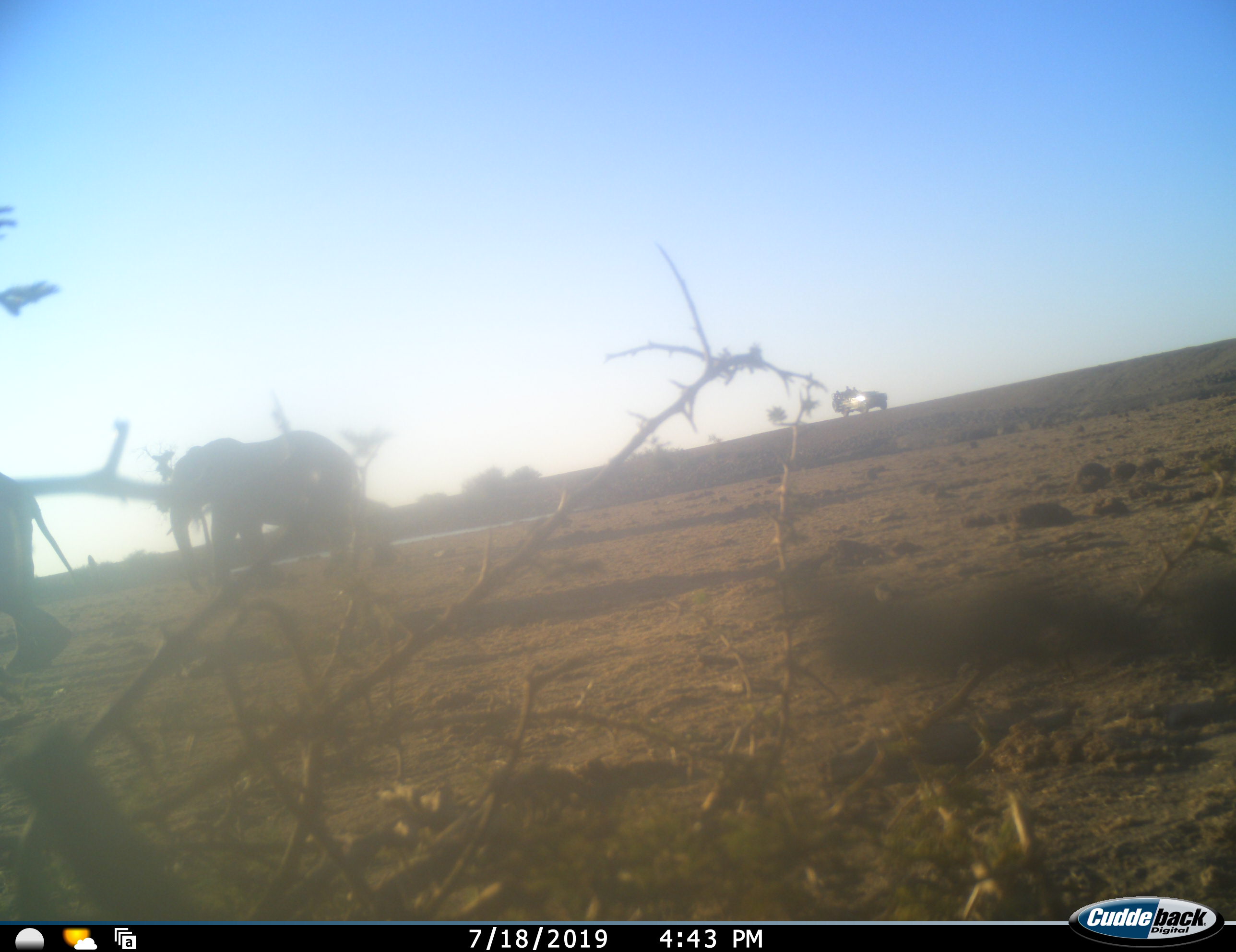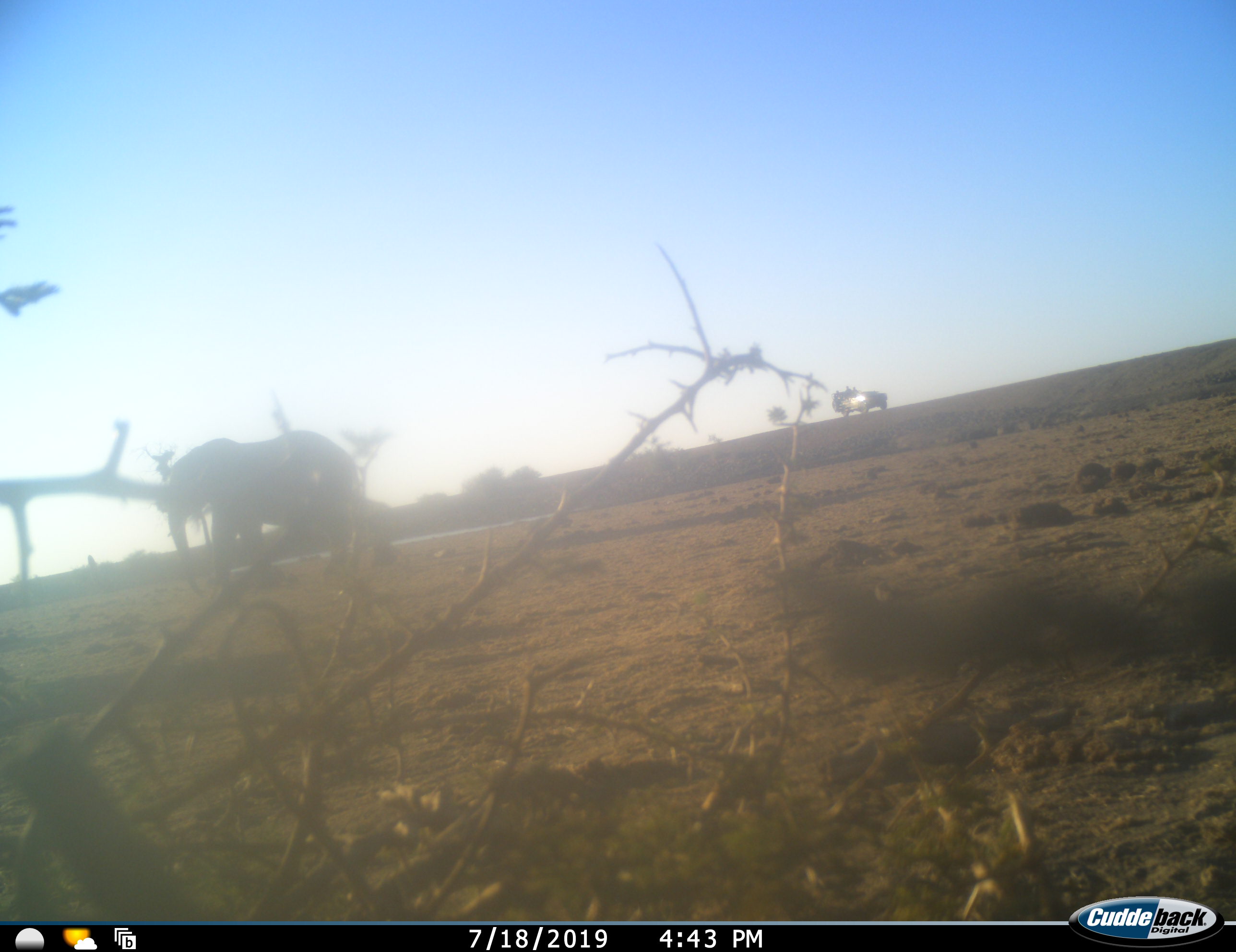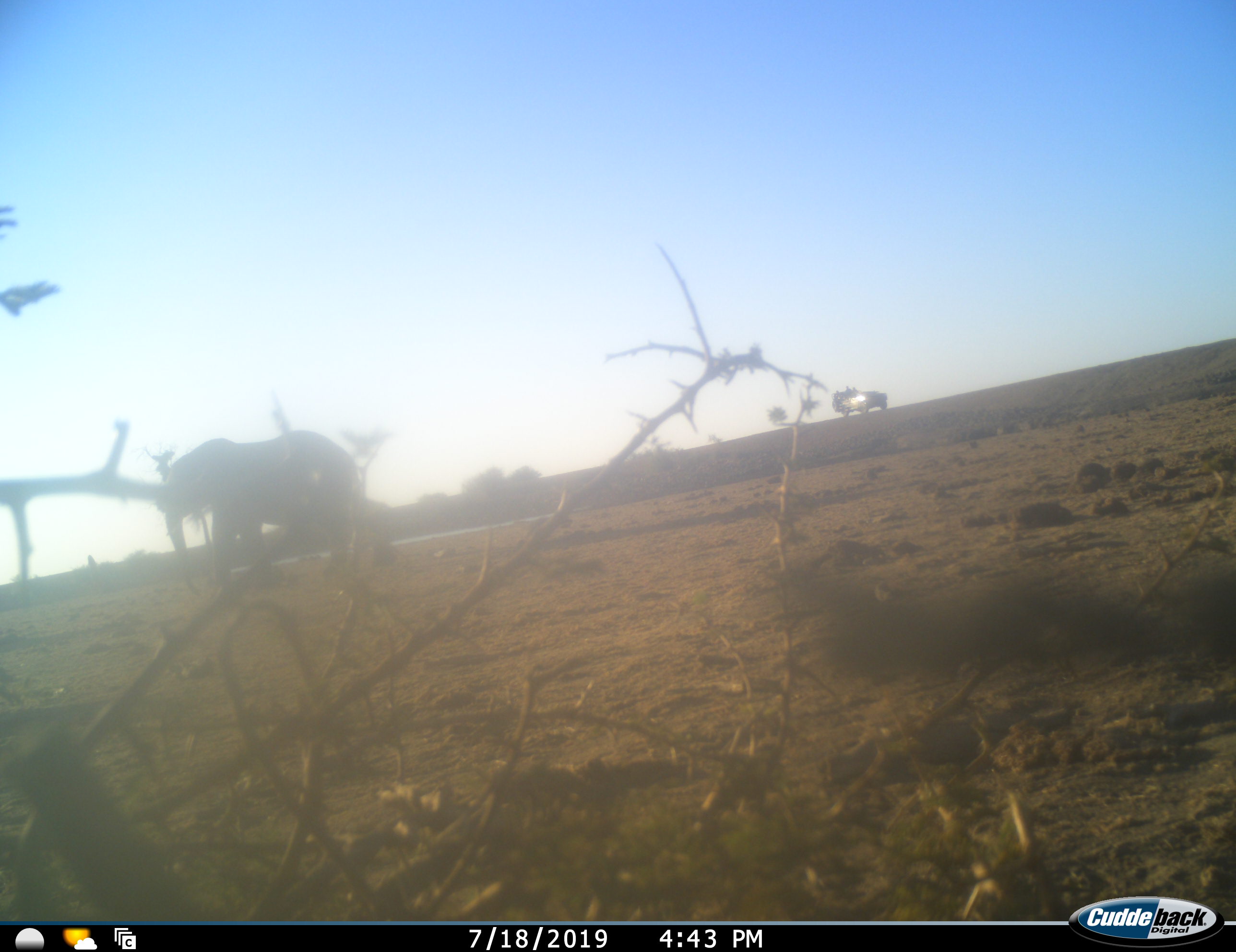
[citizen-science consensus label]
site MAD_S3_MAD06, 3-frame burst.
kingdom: Animalia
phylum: Chordata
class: Mammalia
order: Proboscidea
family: Elephantidae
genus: Loxodonta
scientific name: Loxodonta africana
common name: african bush elephant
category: elephant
Elephant (african bush elephant) (Loxodonta africana), count 2. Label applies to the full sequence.